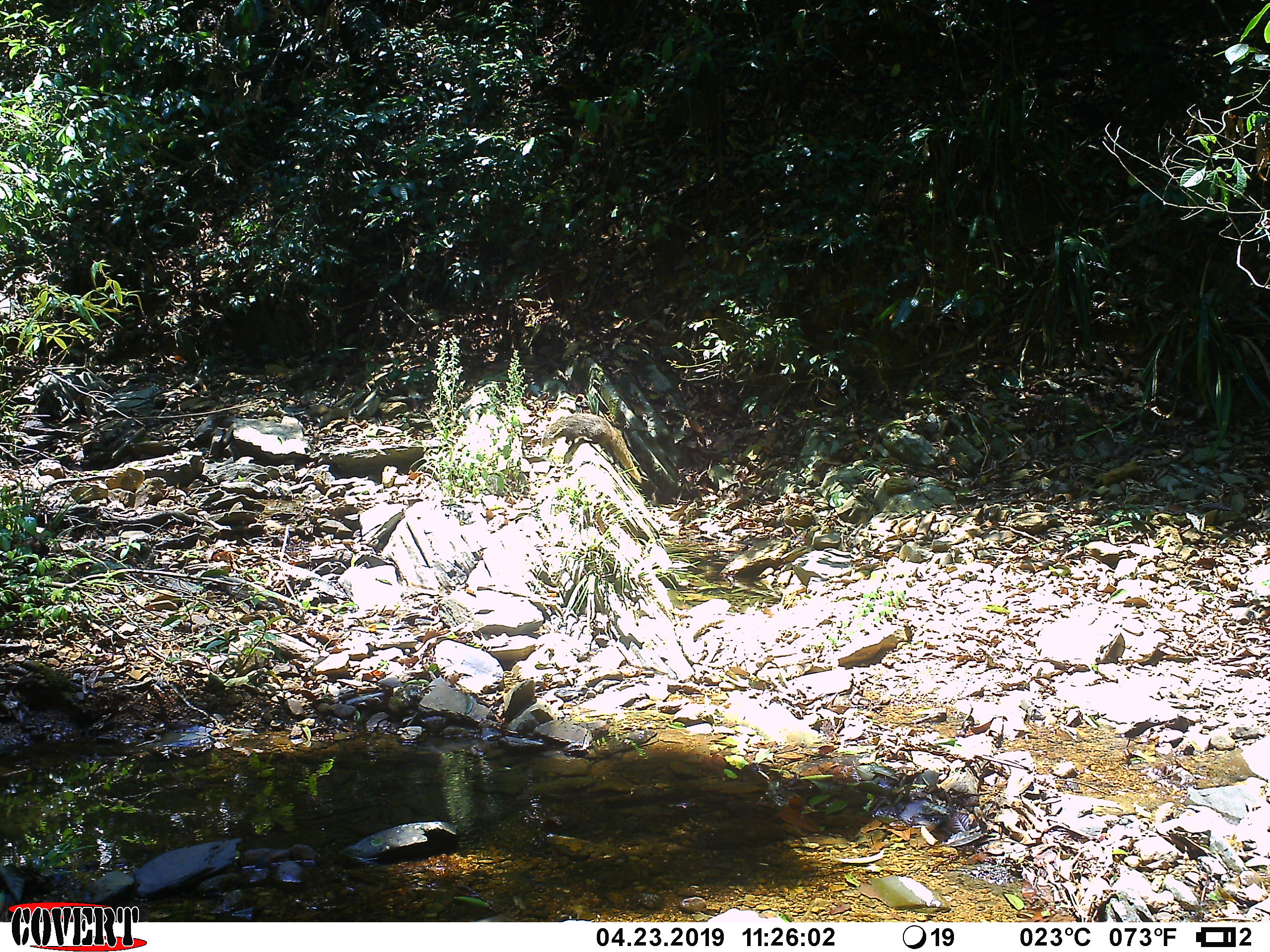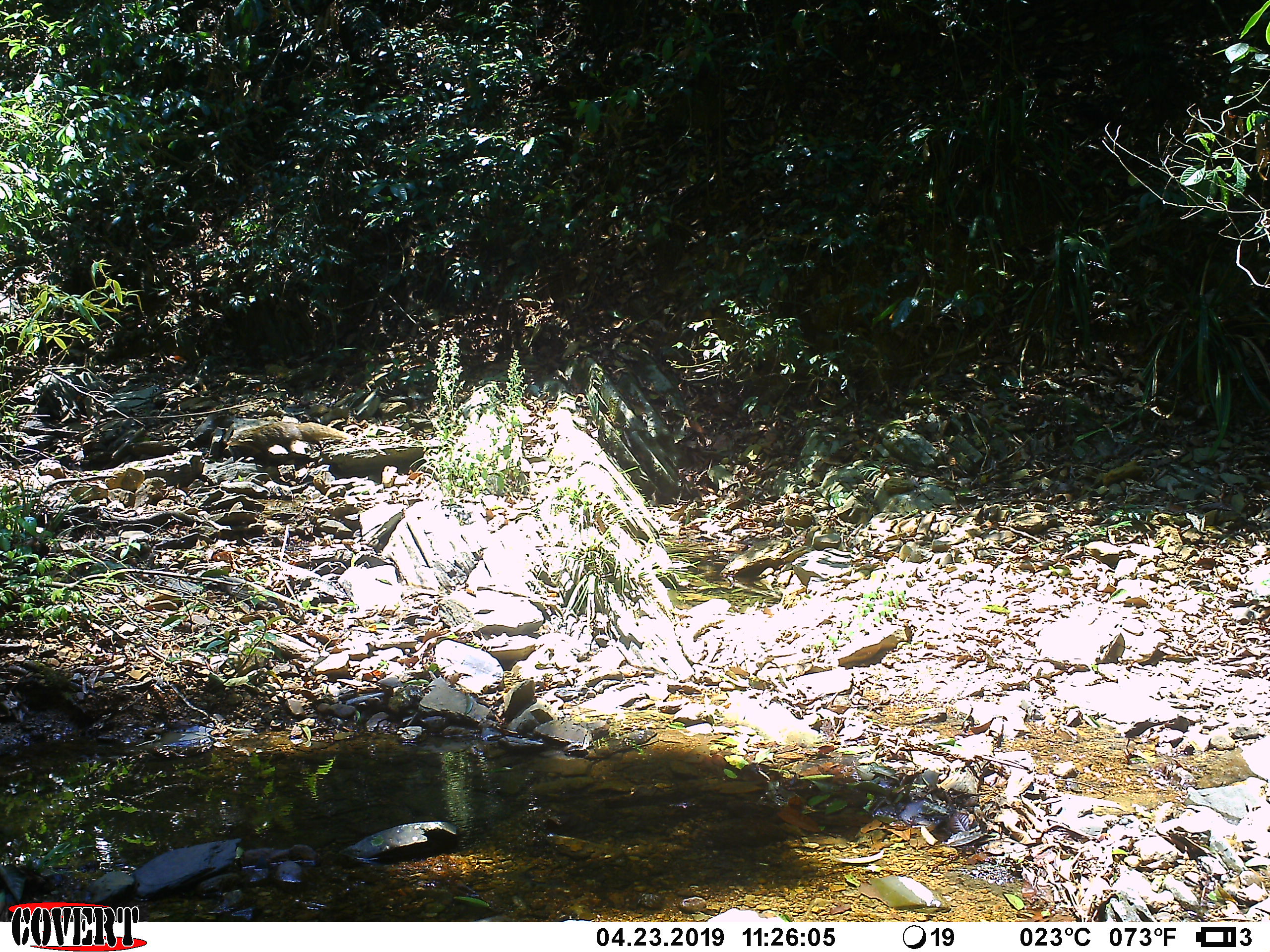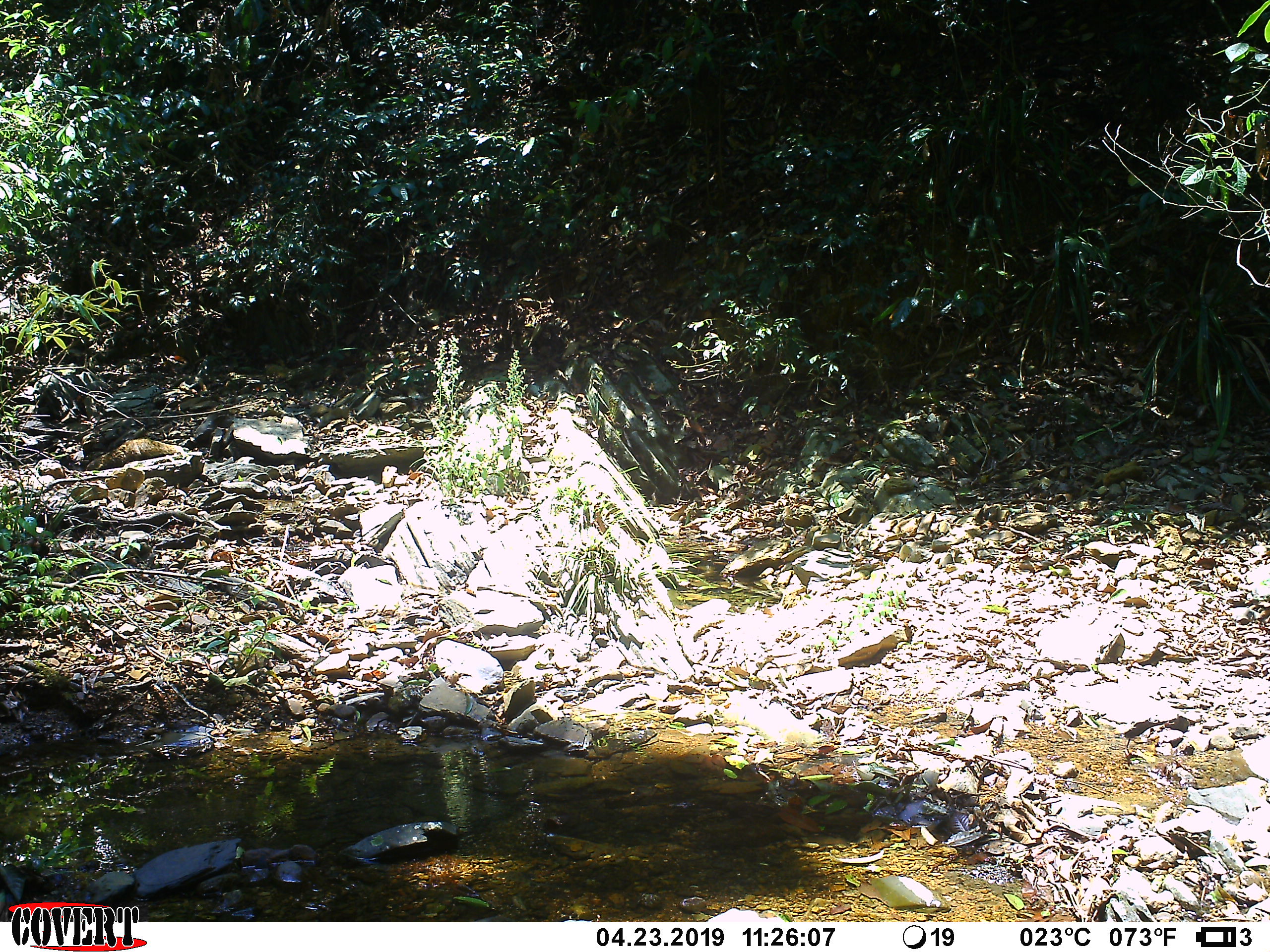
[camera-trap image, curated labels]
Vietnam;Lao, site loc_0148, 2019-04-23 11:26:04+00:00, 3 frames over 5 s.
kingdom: Animalia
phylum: Chordata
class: Mammalia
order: Carnivora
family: Herpestidae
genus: Urva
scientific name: Urva urva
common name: crab-eating mongoose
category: crab eating mongoose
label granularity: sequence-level